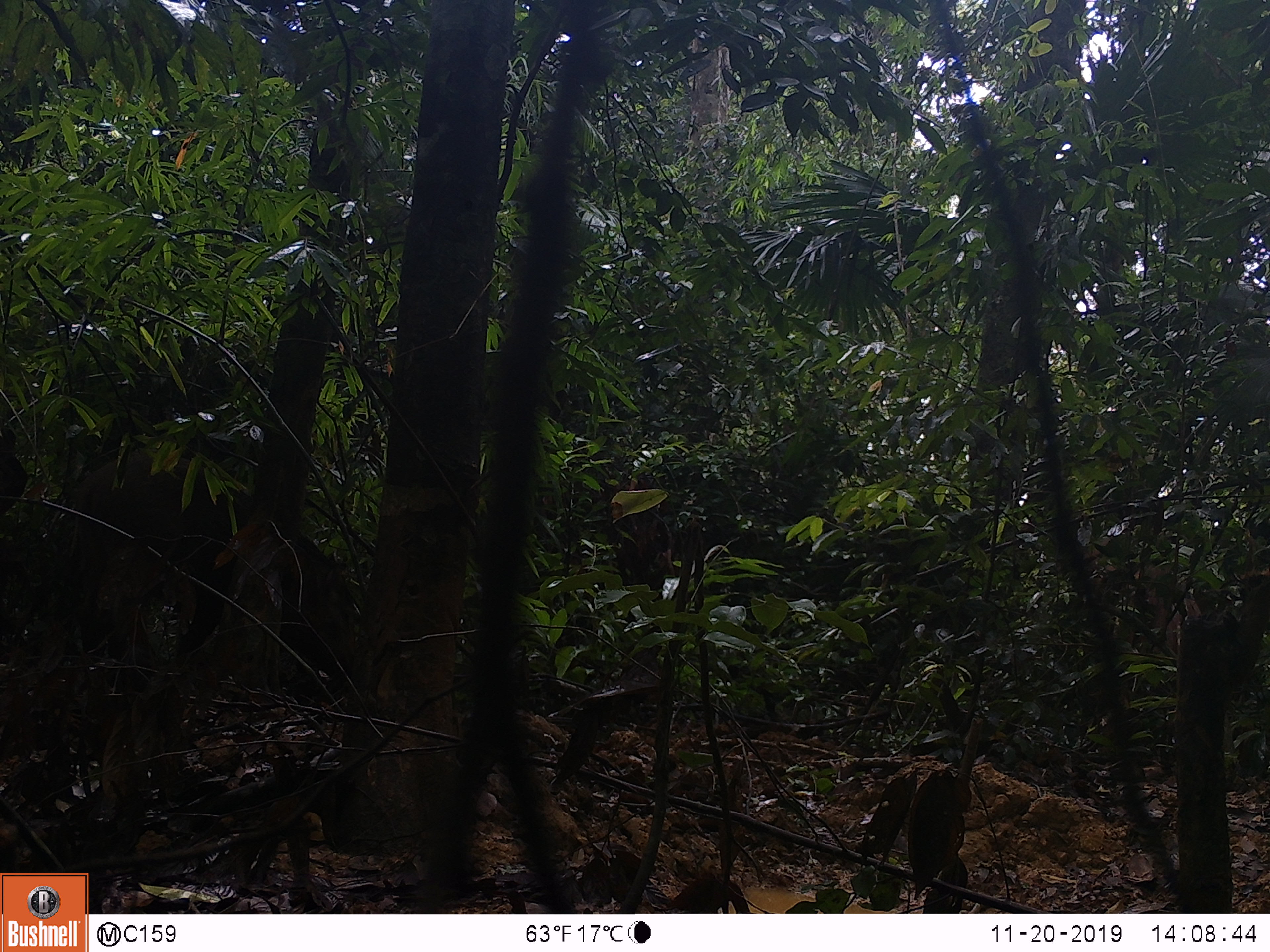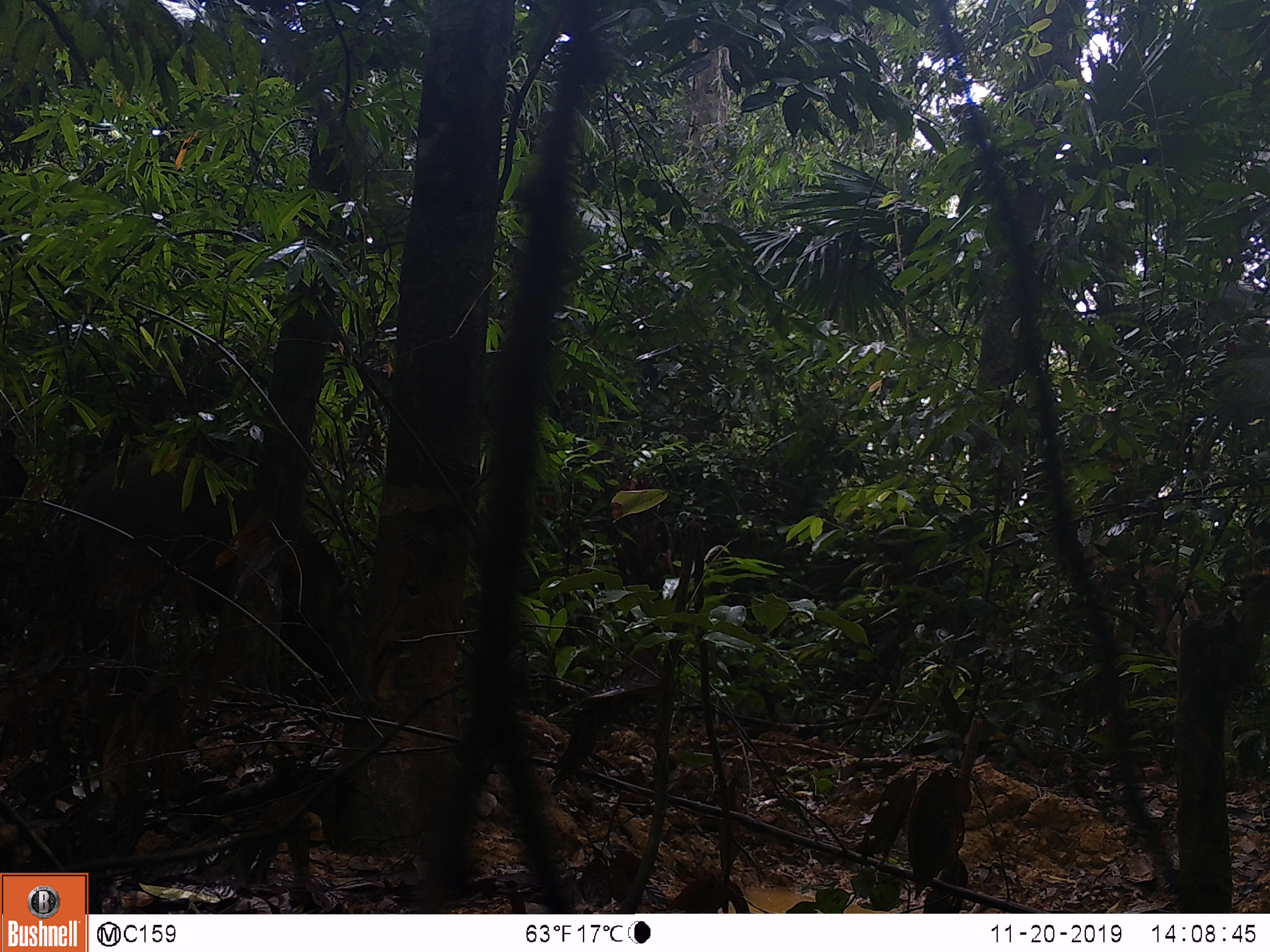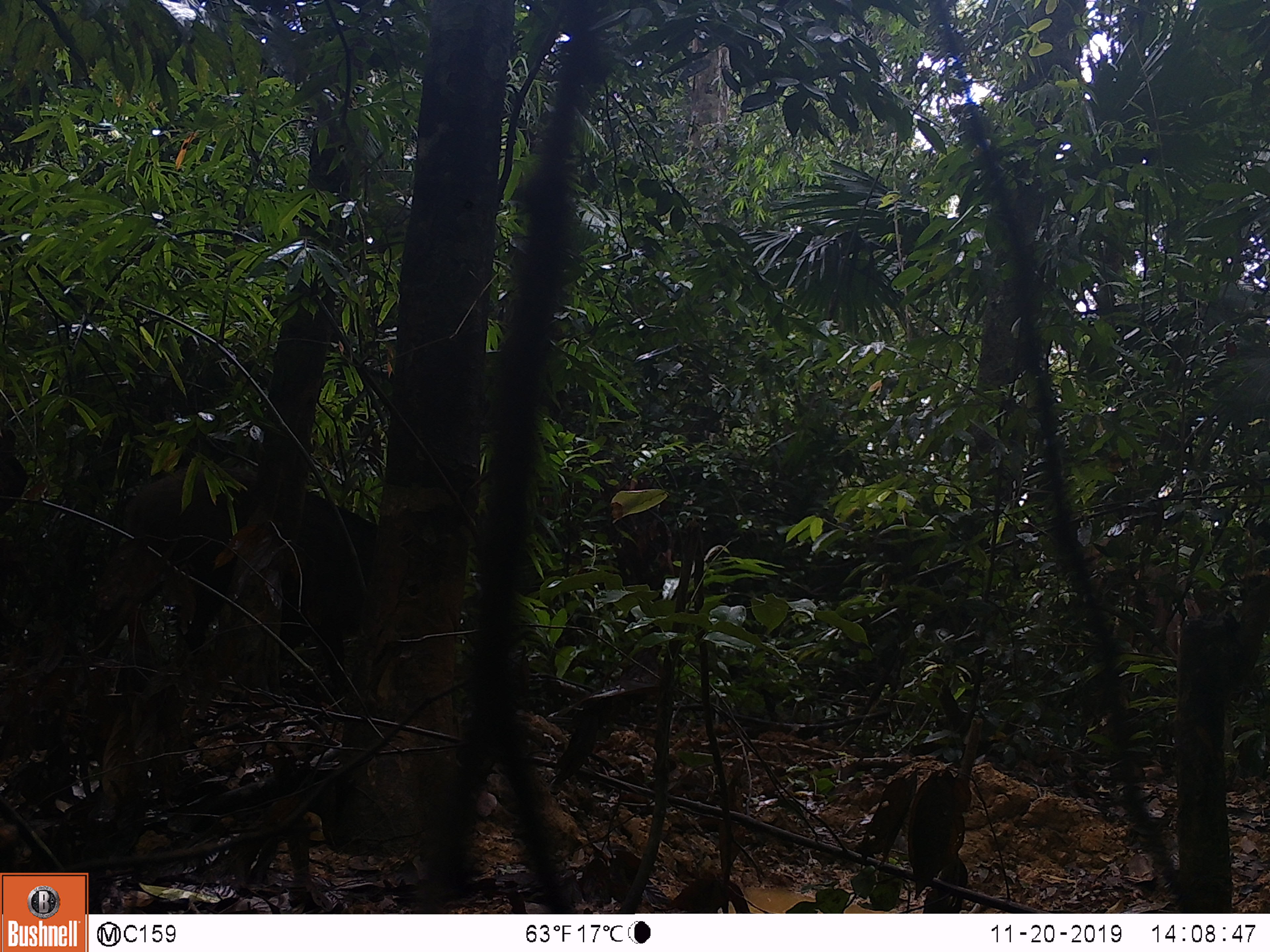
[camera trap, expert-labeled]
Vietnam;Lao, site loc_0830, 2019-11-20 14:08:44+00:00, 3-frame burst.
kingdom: Animalia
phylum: Chordata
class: Mammalia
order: Artiodactyla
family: Suidae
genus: Sus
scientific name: Sus scrofa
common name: eurasian wild pig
Eurasian wild pig (Sus scrofa). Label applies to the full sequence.